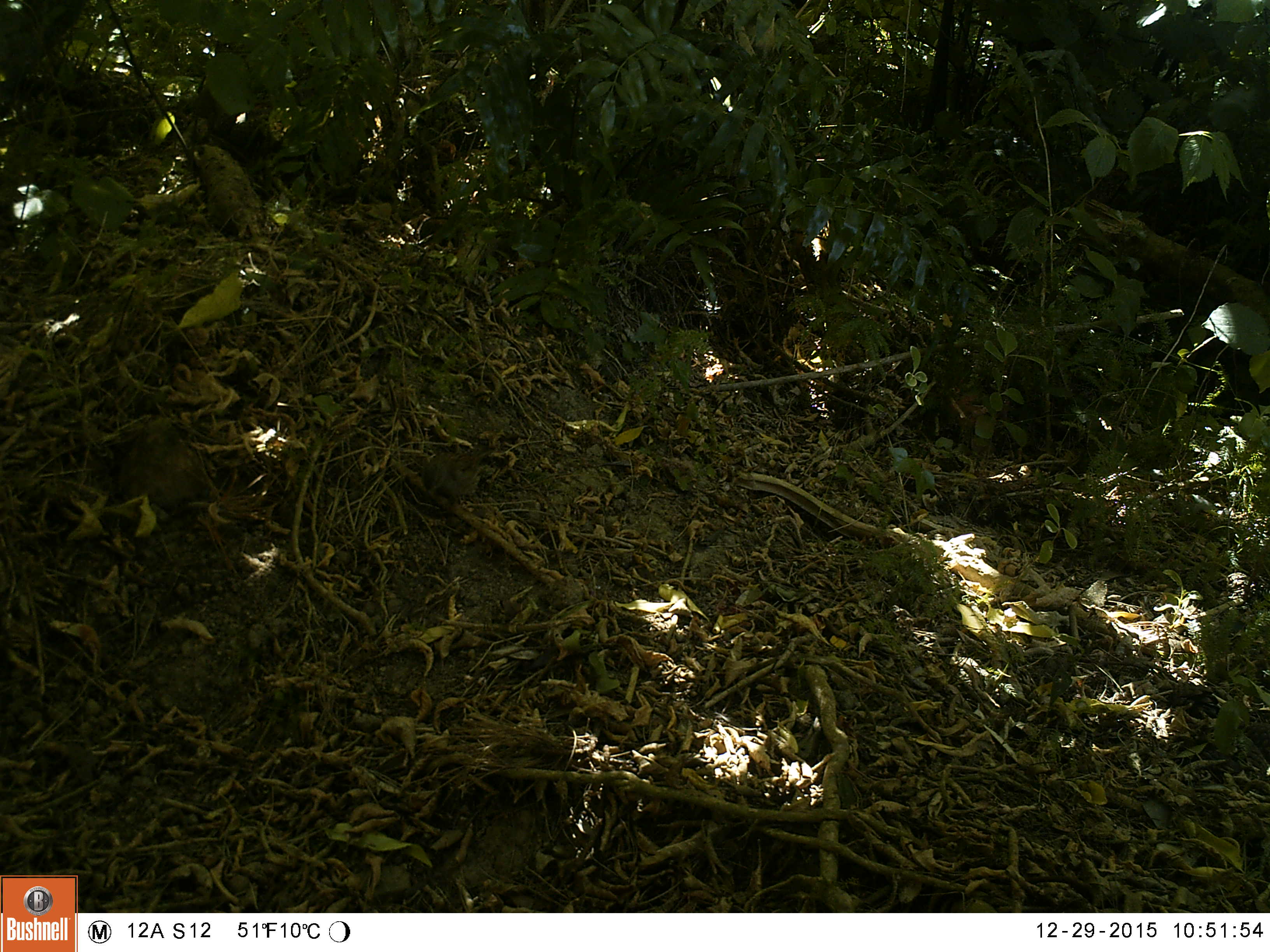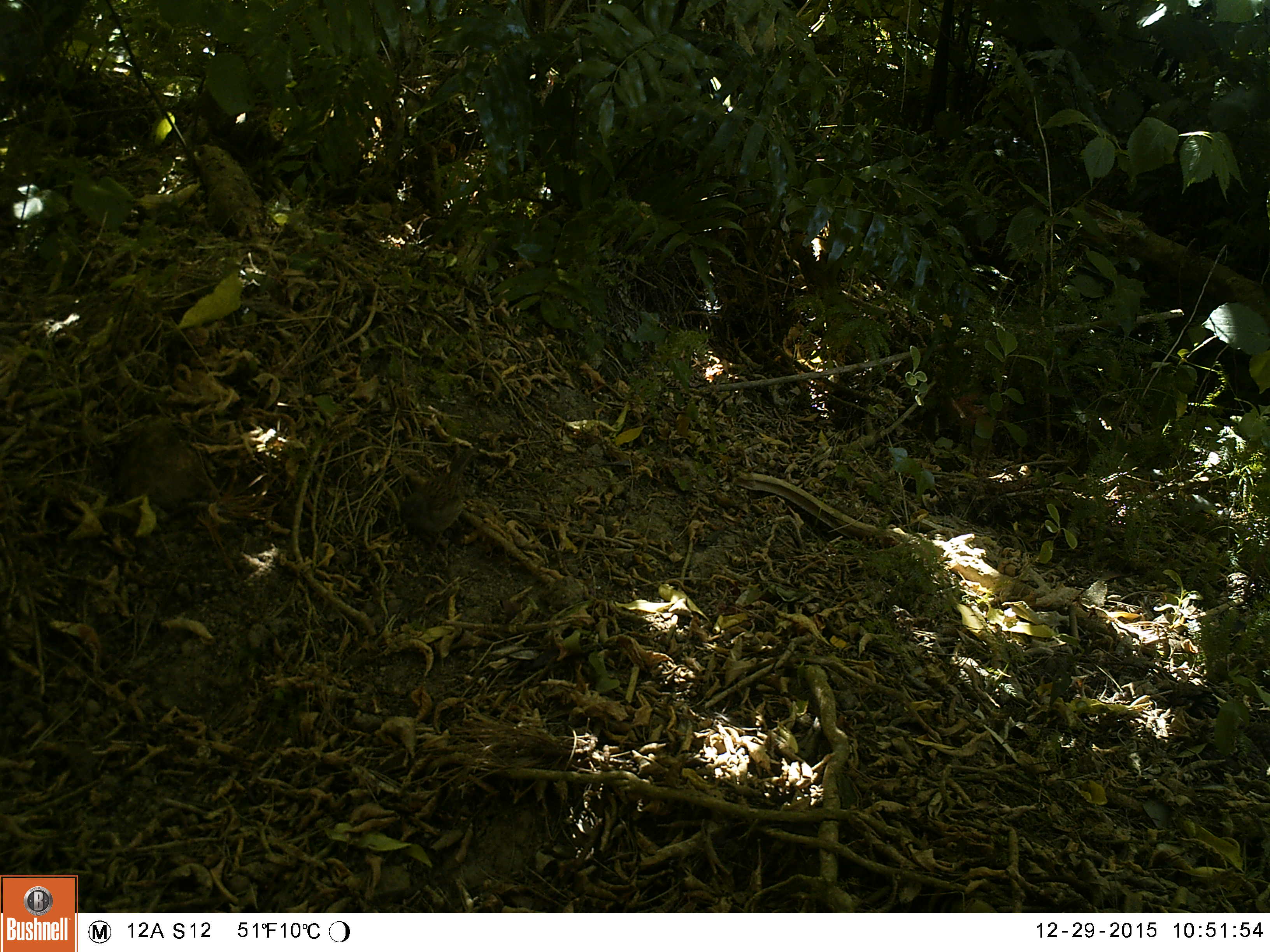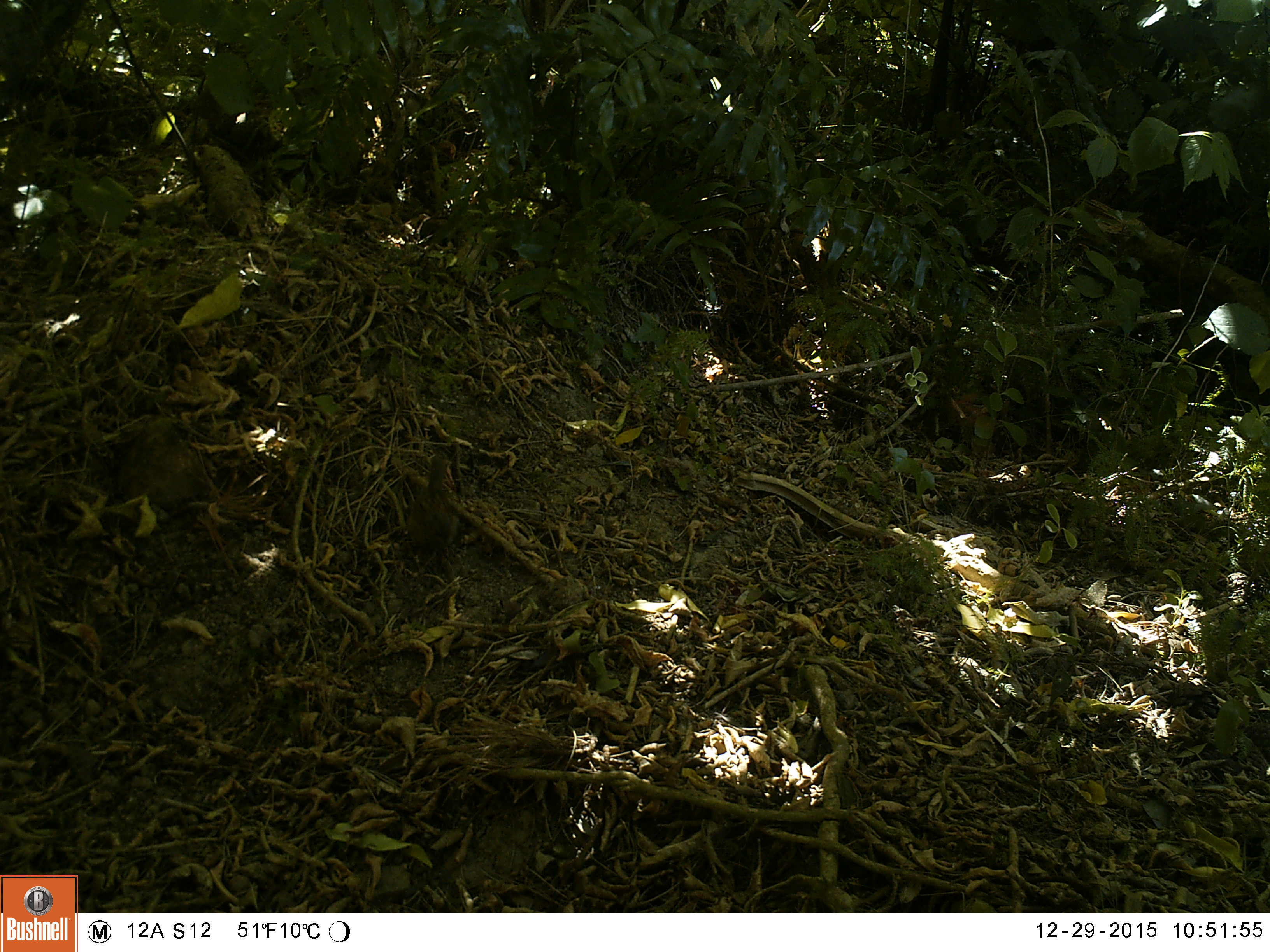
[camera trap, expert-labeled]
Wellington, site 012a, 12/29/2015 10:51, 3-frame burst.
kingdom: Animalia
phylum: Chordata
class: Aves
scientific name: Aves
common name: bird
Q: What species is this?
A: Bird (Aves).